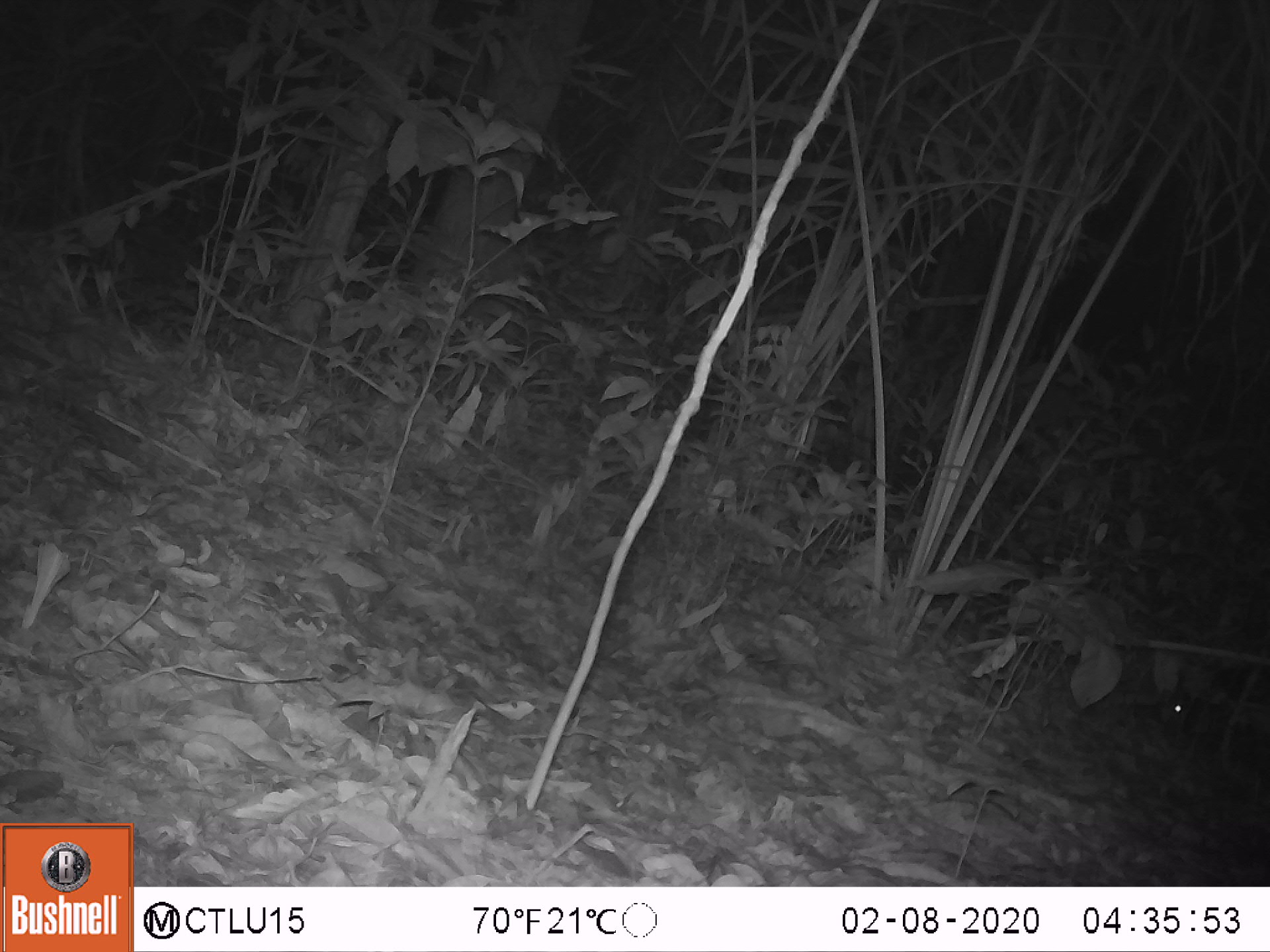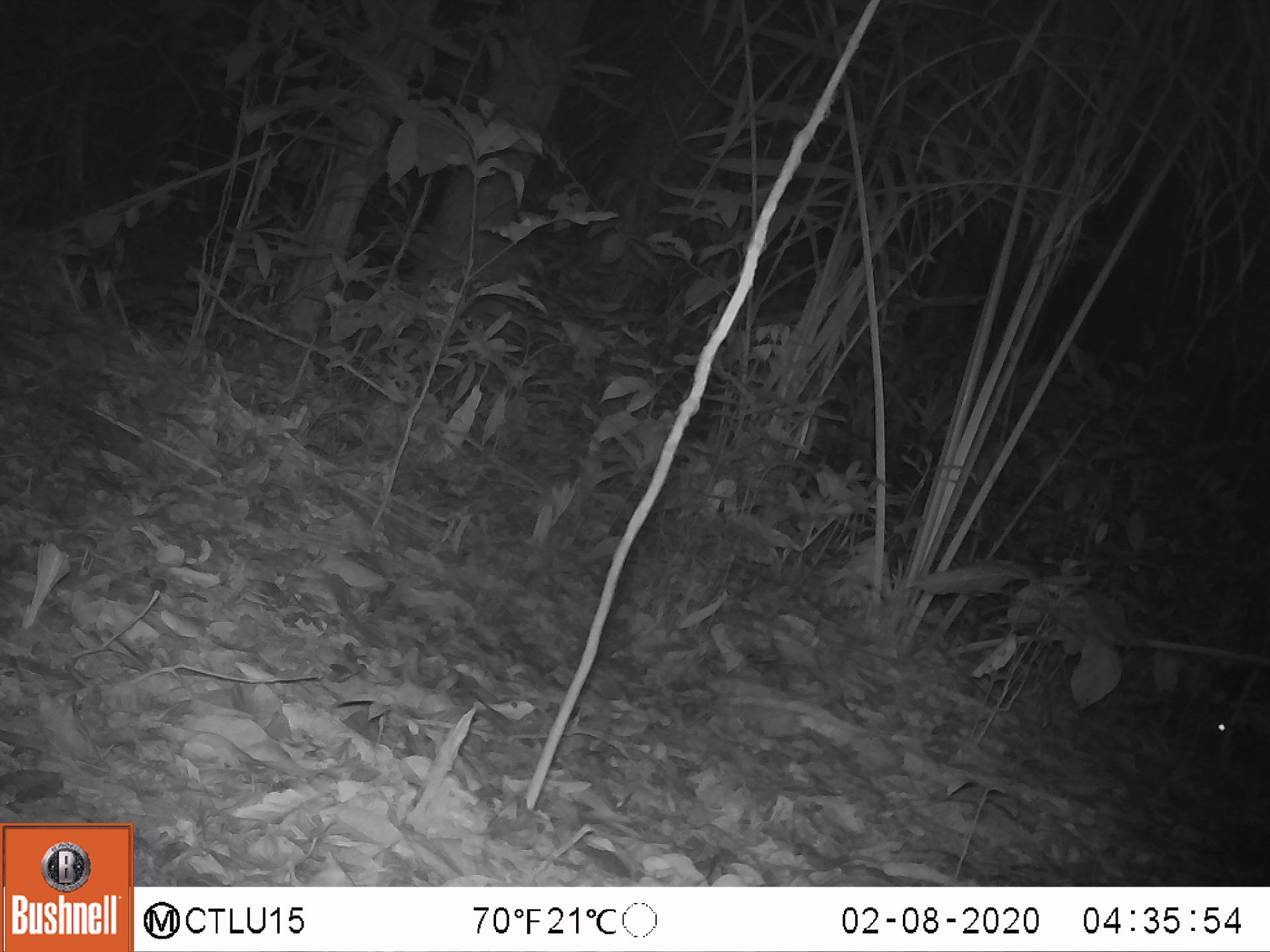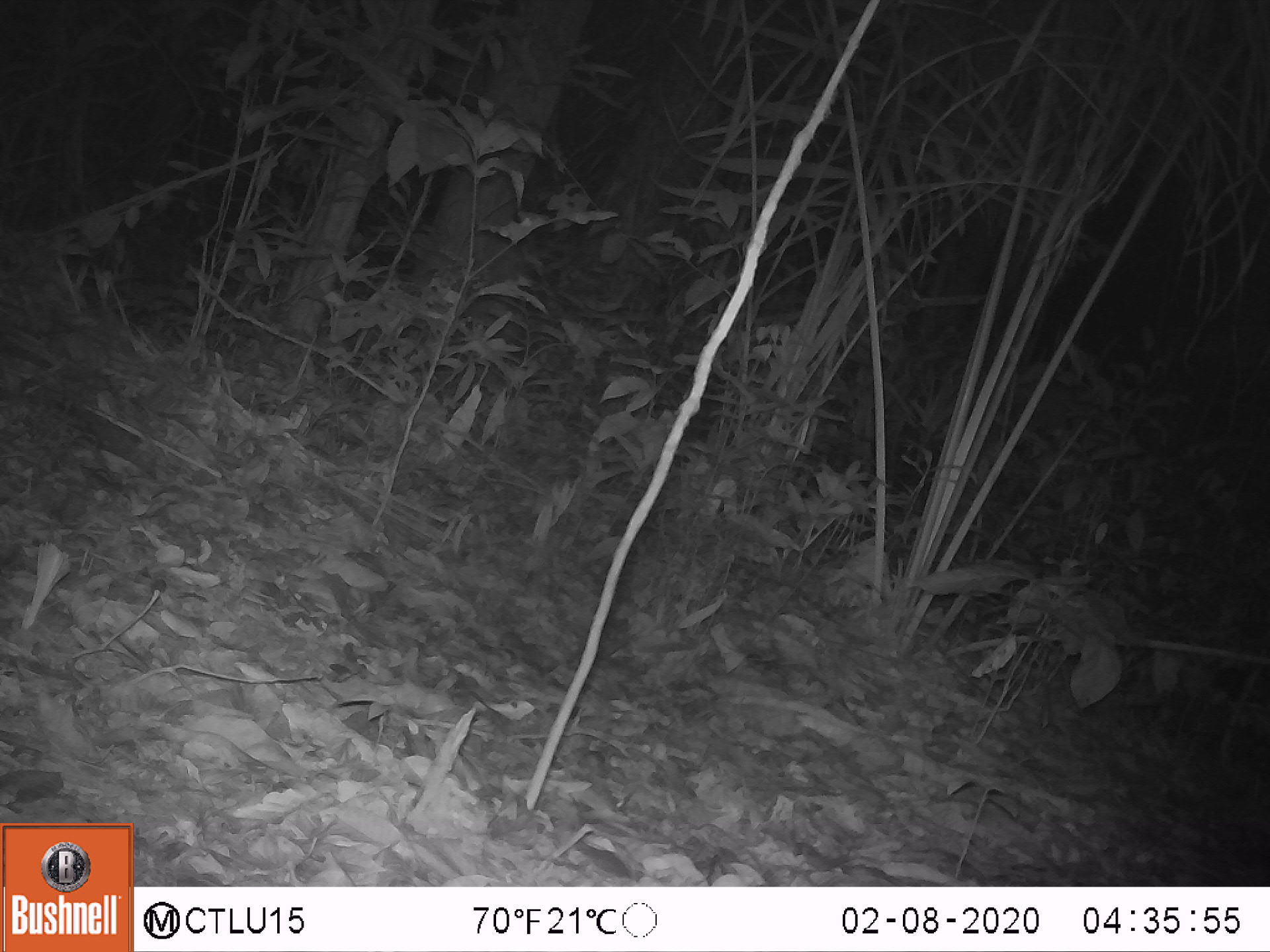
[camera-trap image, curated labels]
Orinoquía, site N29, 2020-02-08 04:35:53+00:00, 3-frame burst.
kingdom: Animalia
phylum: Chordata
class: Mammalia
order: Rodentia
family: Cuniculidae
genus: Cuniculus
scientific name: Cuniculus paca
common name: spotted paca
Spotted paca (Cuniculus paca).